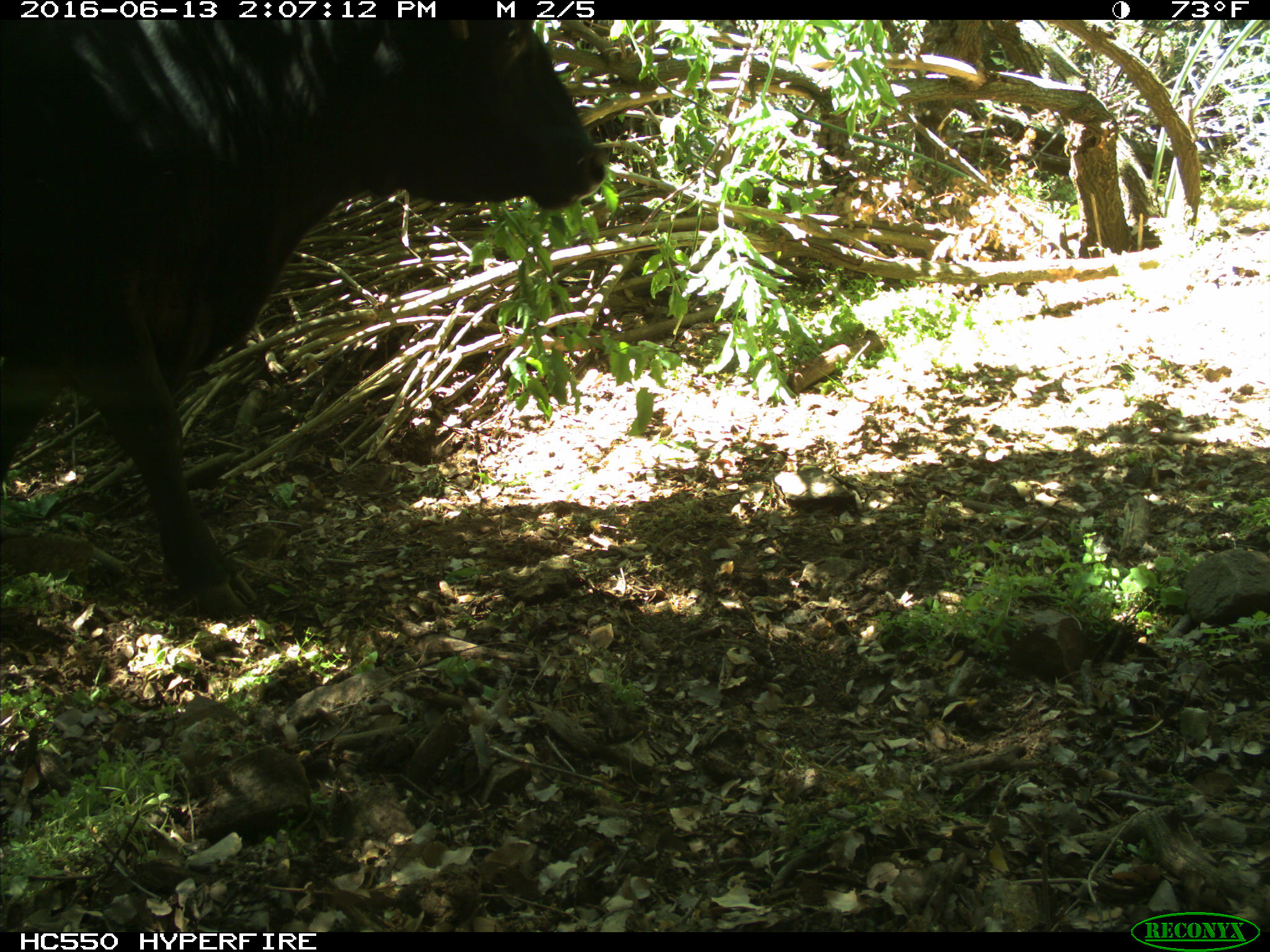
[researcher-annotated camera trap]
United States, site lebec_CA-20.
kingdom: Animalia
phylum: Chordata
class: Mammalia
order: Artiodactyla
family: Bovidae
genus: Bos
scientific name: Bos taurus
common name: domestic cow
Bos taurus (domestic cow).